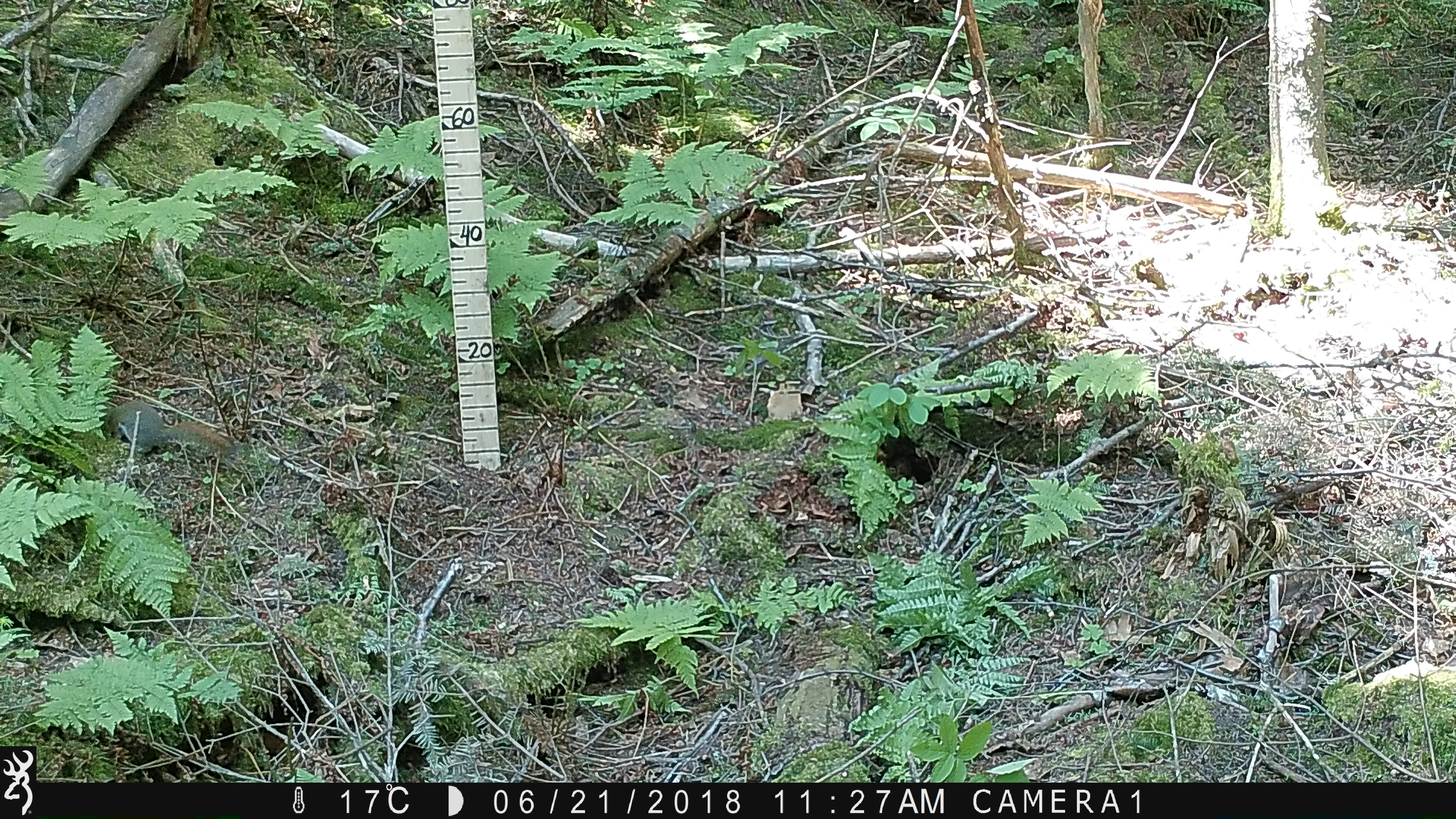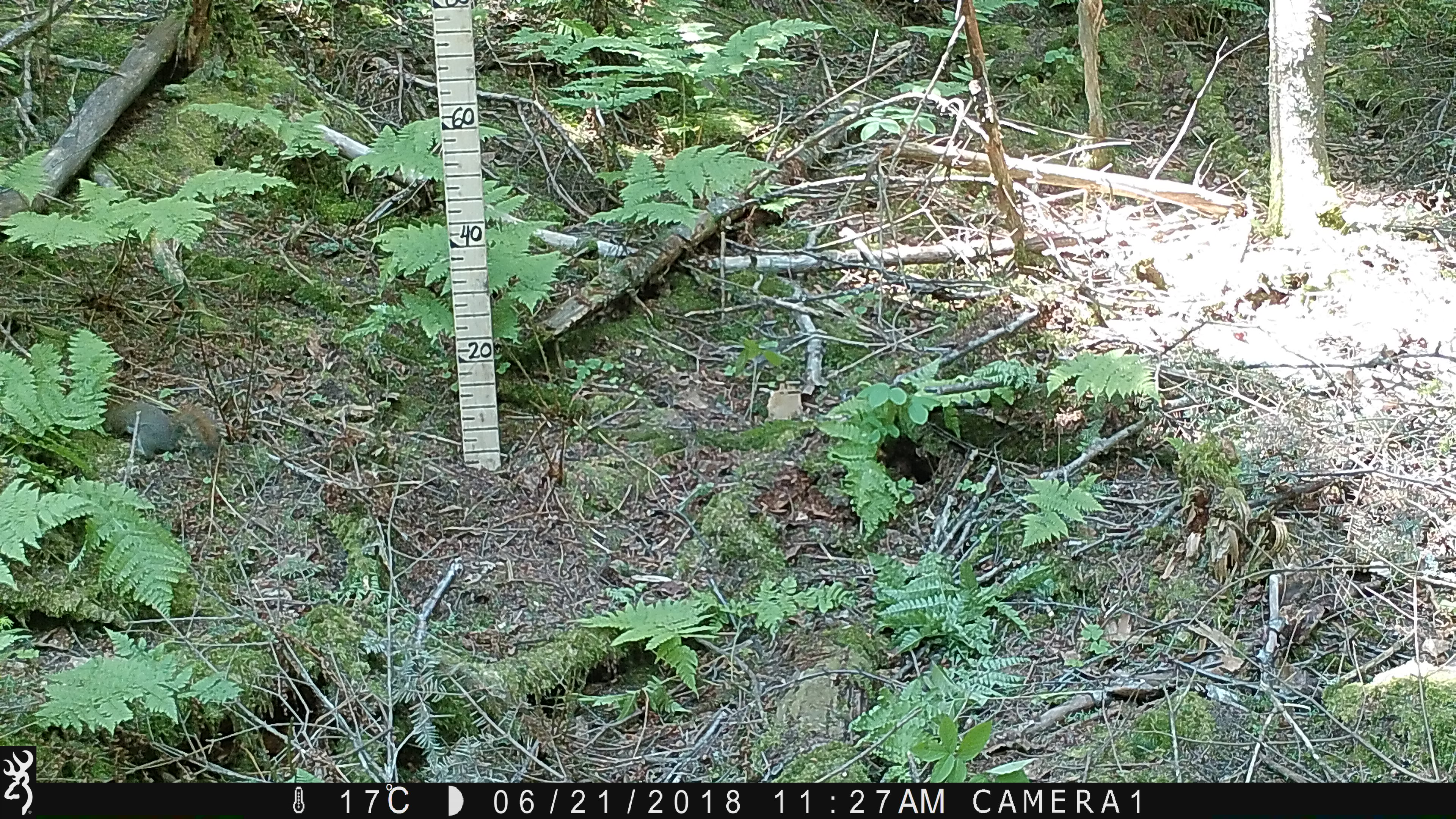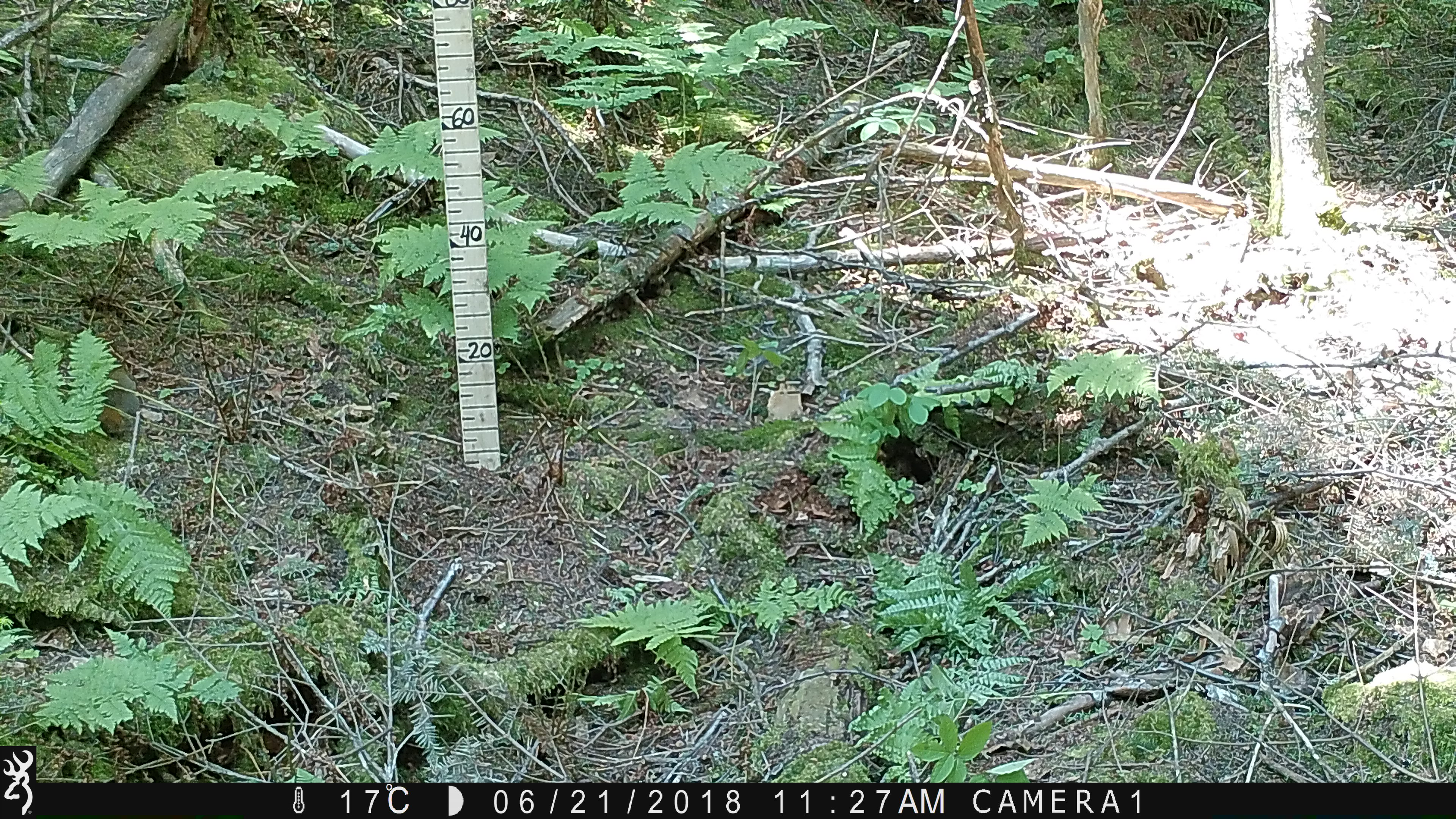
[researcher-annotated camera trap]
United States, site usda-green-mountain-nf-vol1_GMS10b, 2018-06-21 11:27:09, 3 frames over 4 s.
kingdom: Animalia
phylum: Chordata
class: Mammalia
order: Rodentia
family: Sciuridae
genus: Tamiasciurus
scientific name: Tamiasciurus hudsonicus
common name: red squirrel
Red squirrel (Tamiasciurus hudsonicus).